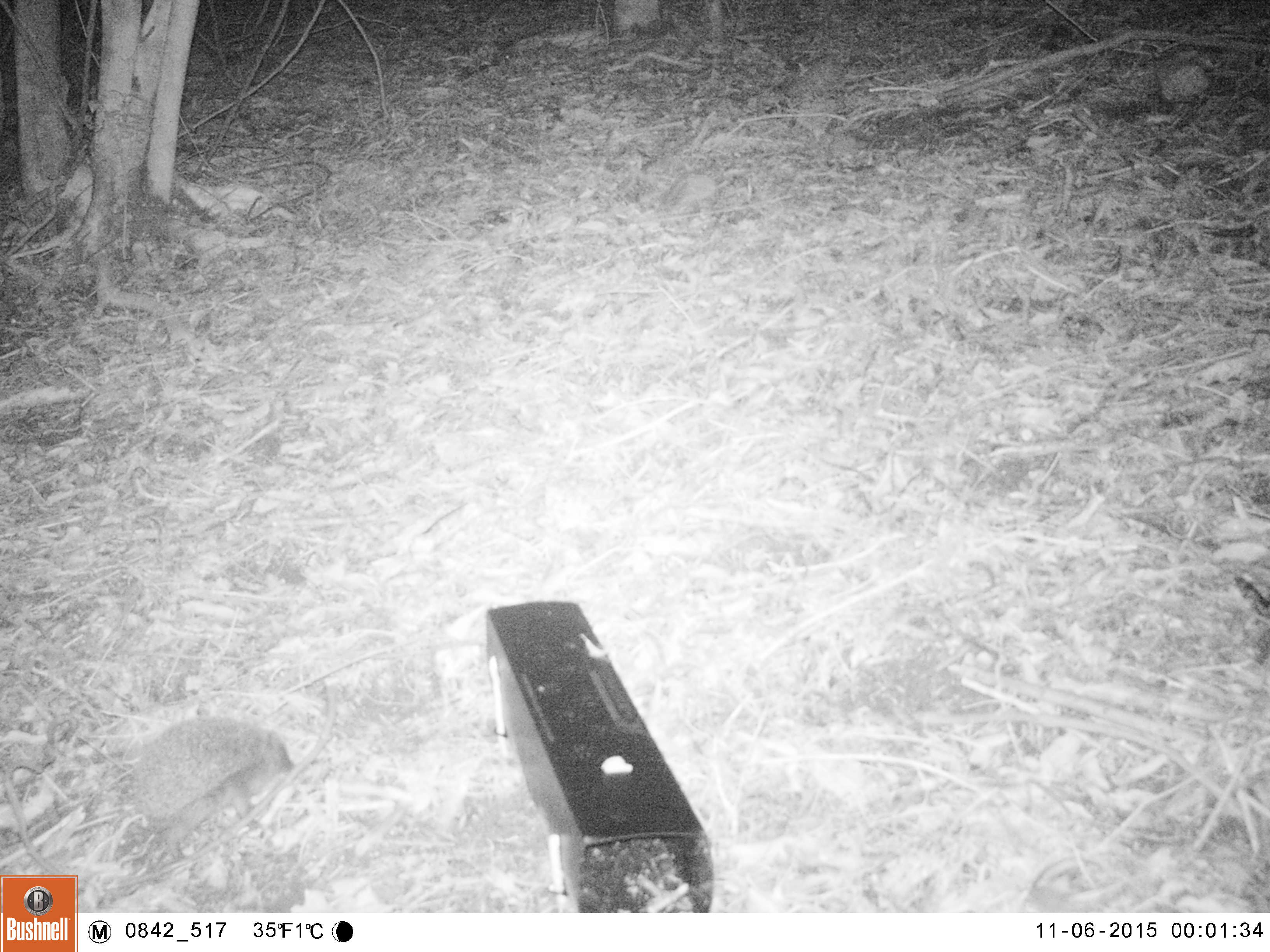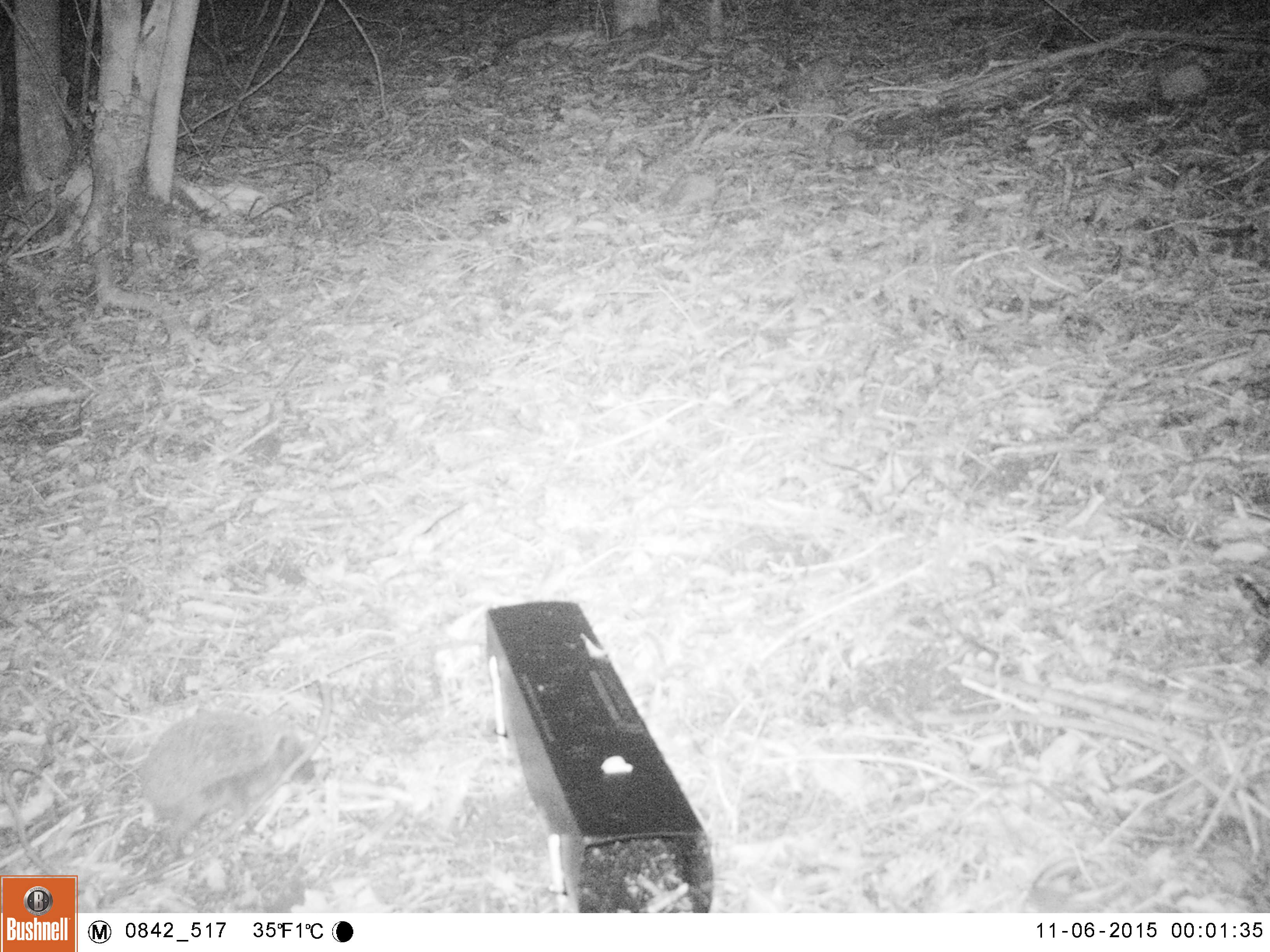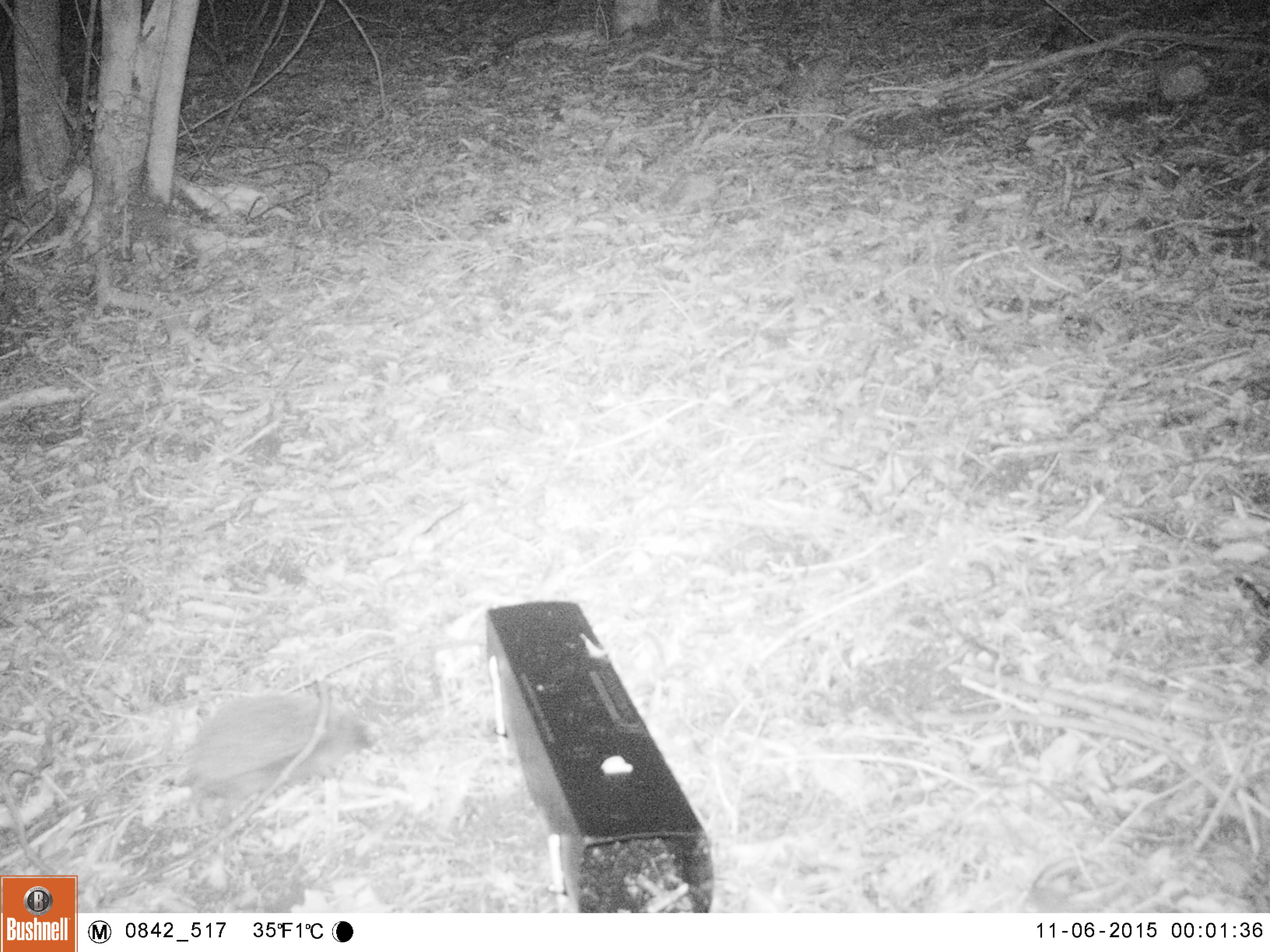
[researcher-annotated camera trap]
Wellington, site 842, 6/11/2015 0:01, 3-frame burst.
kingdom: Animalia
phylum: Chordata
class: Mammalia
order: Eulipotyphla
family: Erinaceidae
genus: Erinaceus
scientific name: Erinaceus europaeus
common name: hedgehog